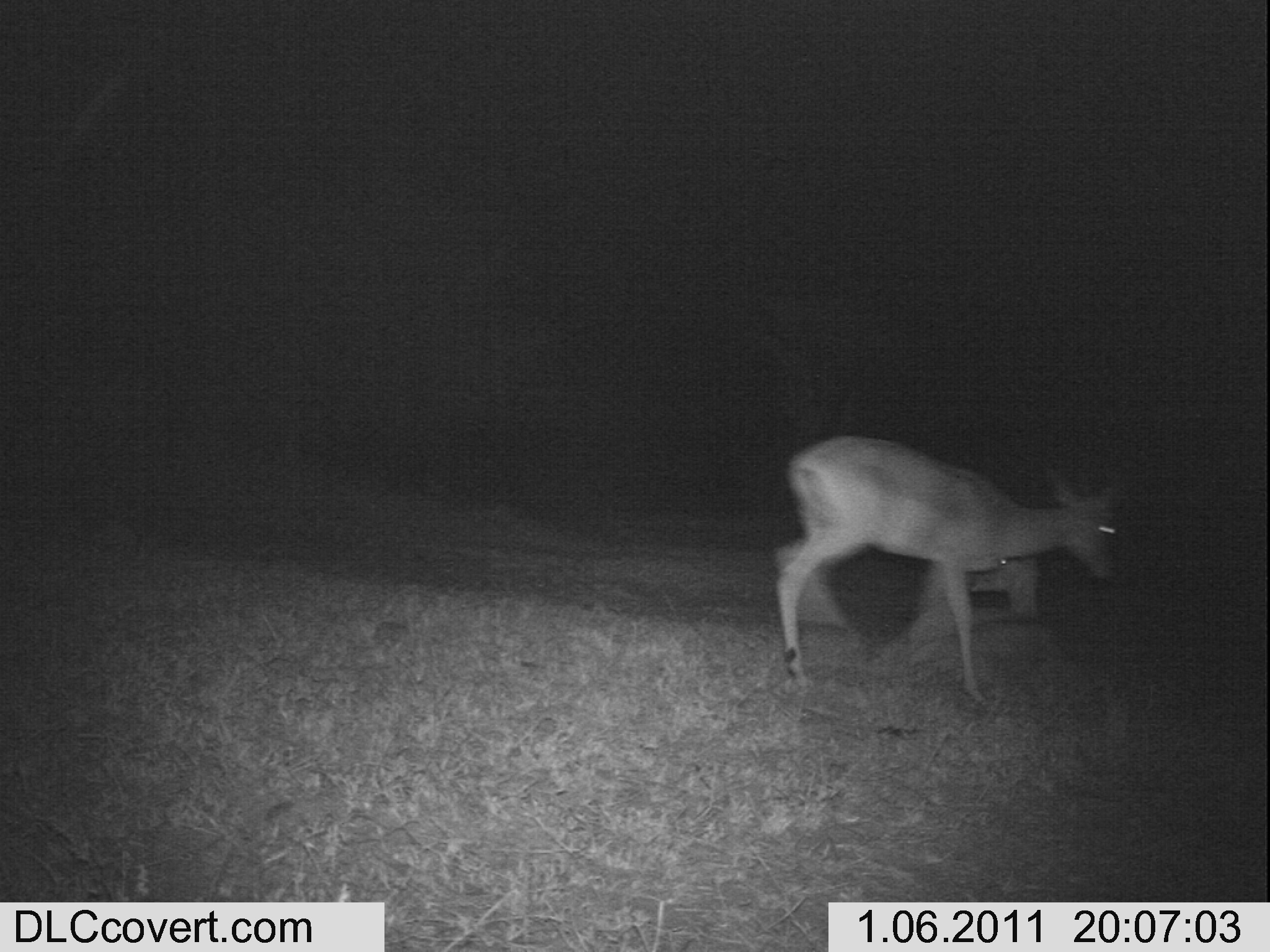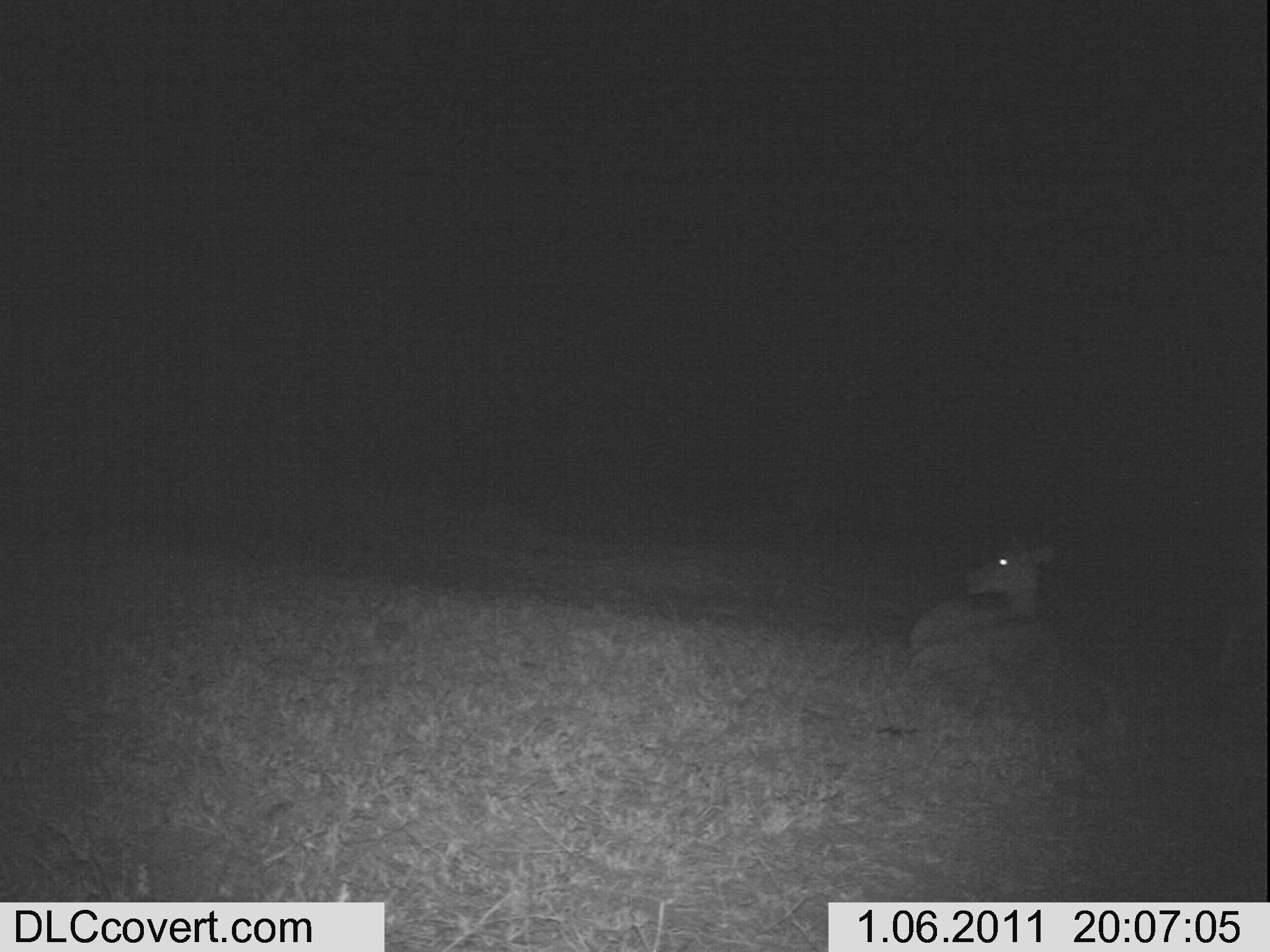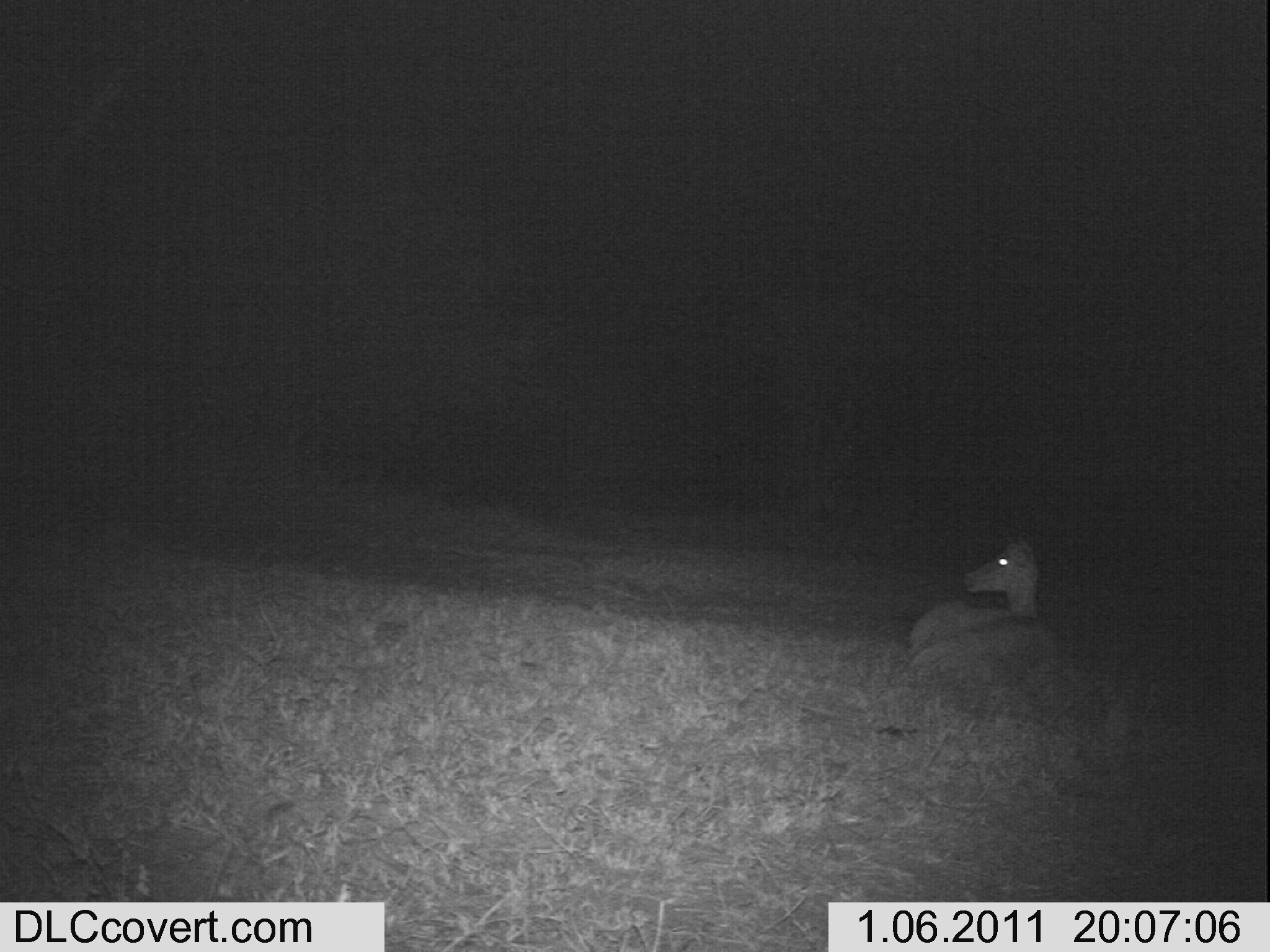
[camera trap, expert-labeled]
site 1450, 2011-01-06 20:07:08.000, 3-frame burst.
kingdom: Animalia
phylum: Chordata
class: Mammalia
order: Artiodactyla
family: Bovidae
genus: Aepyceros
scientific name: Aepyceros melampus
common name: impala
Aepyceros melampus (impala), count 2.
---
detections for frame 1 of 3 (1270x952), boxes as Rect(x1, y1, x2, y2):
aepyceros melampus: Rect(770, 434, 1120, 705); Rect(879, 556, 1035, 657)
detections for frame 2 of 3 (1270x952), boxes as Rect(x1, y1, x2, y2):
aepyceros melampus: Rect(907, 535, 1059, 666)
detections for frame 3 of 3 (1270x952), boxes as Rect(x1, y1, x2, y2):
aepyceros melampus: Rect(898, 530, 1040, 650); Rect(893, 605, 1059, 681)